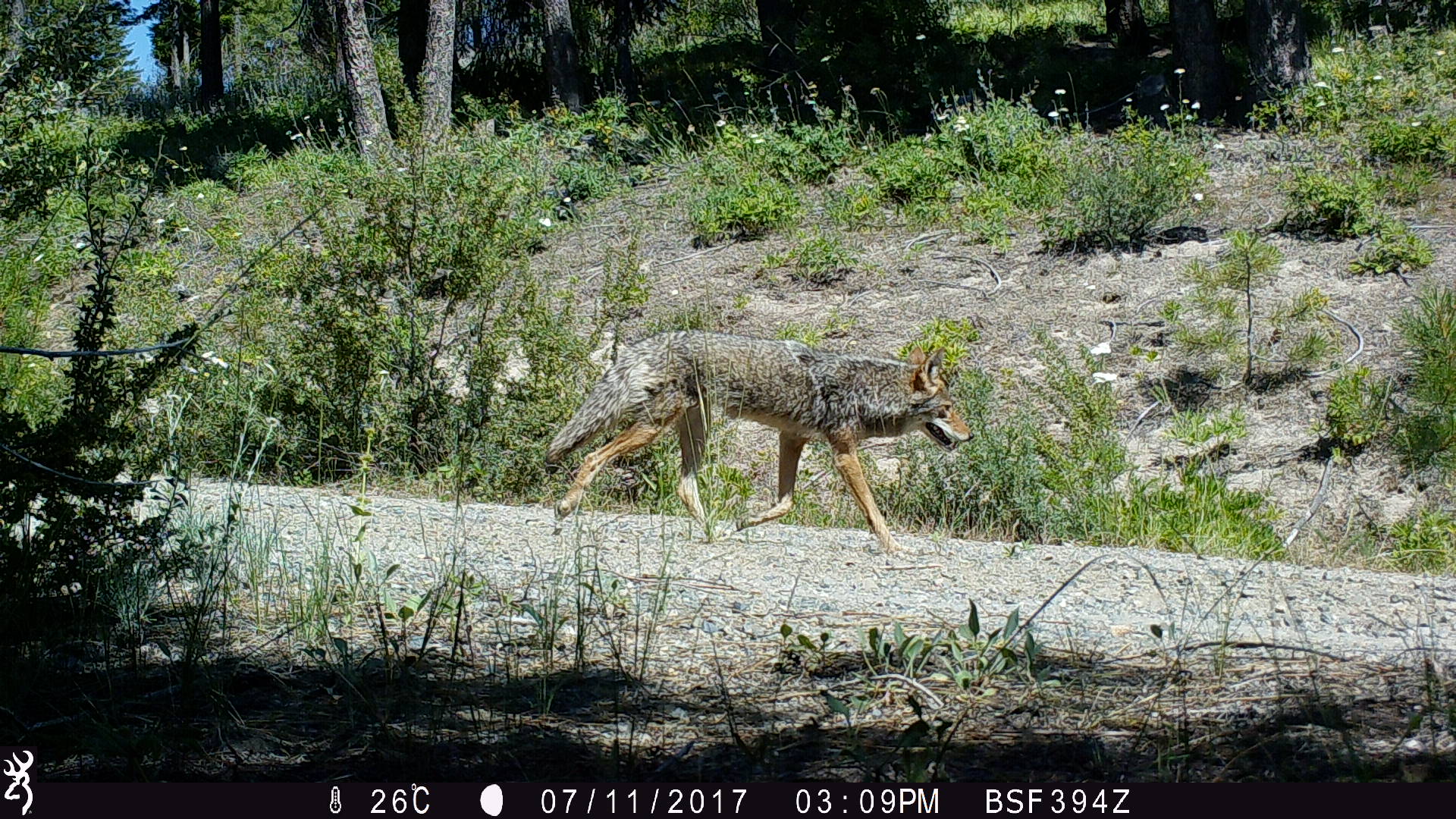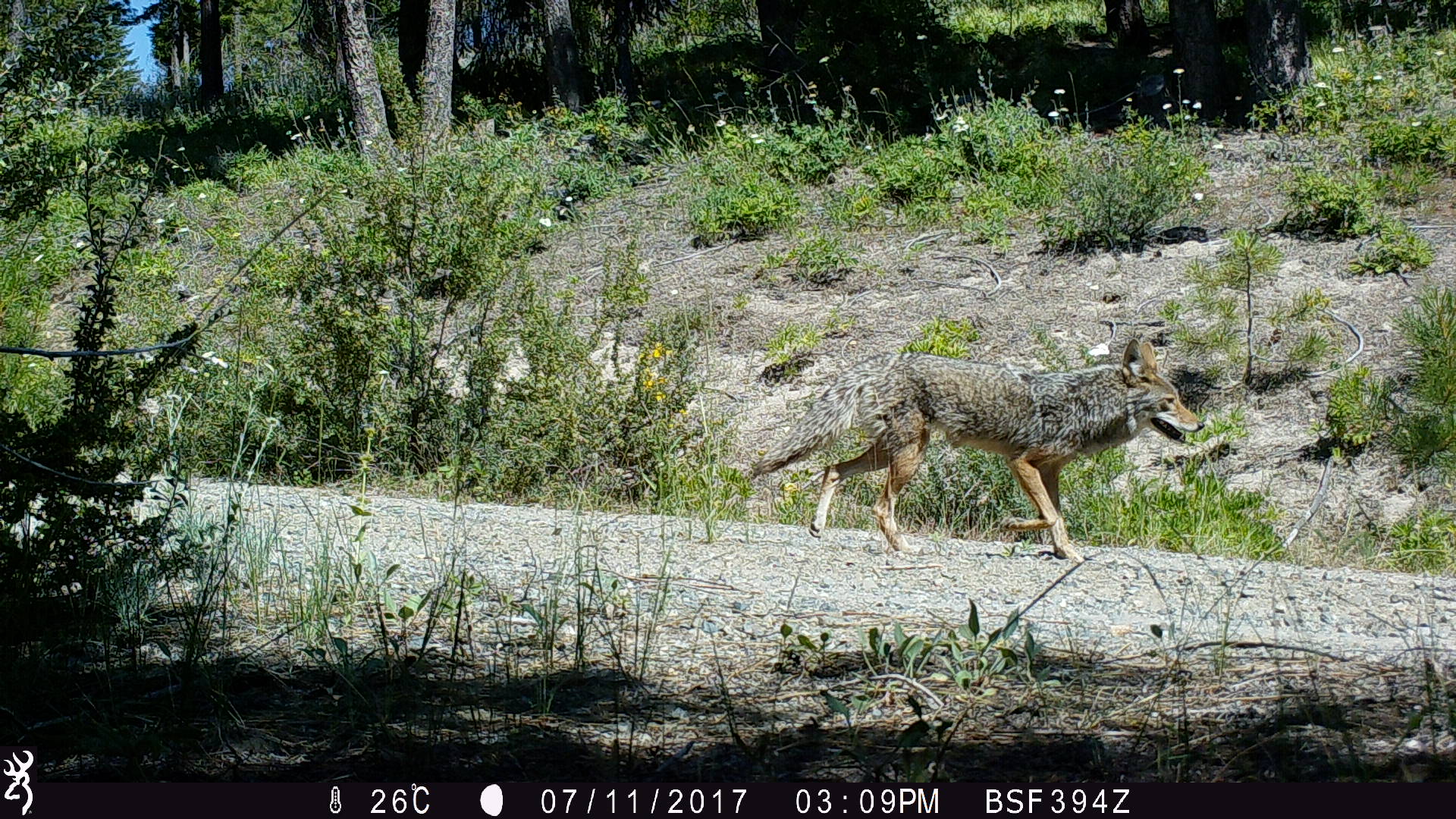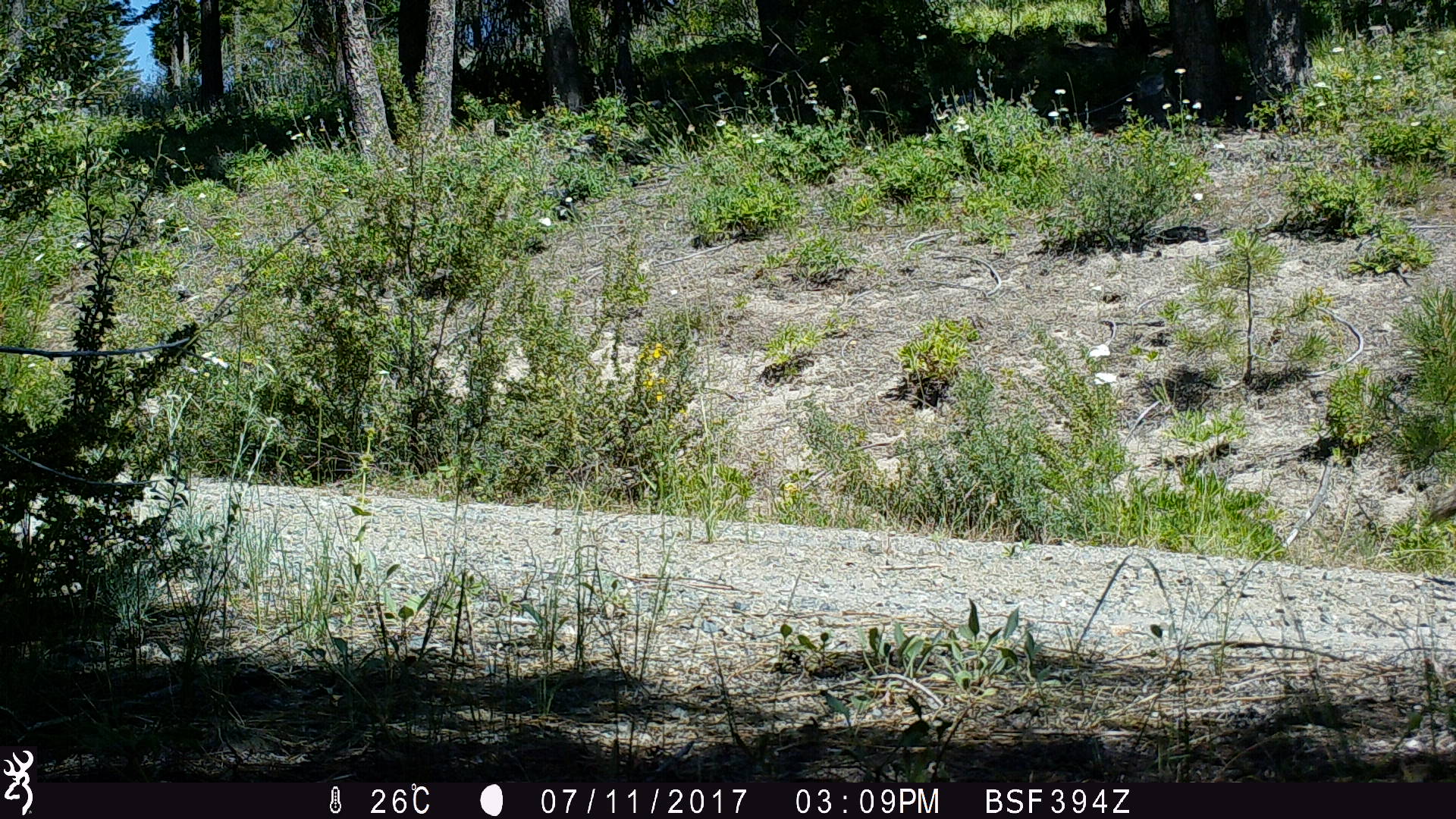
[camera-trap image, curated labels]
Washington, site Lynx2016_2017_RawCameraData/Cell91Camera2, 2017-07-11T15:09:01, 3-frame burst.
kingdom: Animalia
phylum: Chordata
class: Mammalia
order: Carnivora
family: Canidae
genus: Canis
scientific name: Canis latrans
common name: coyote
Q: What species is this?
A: Canis latrans (coyote).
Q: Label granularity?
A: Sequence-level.